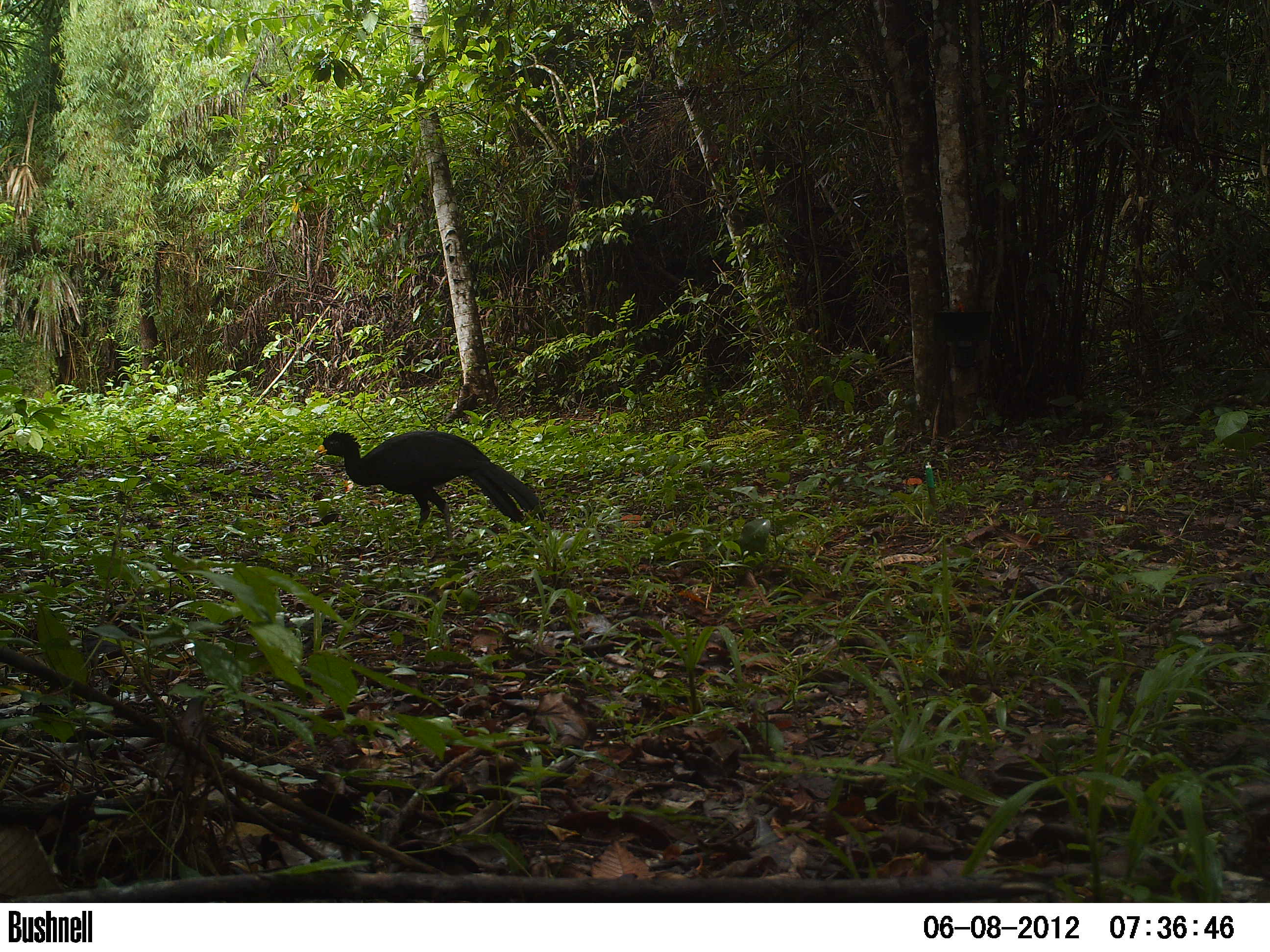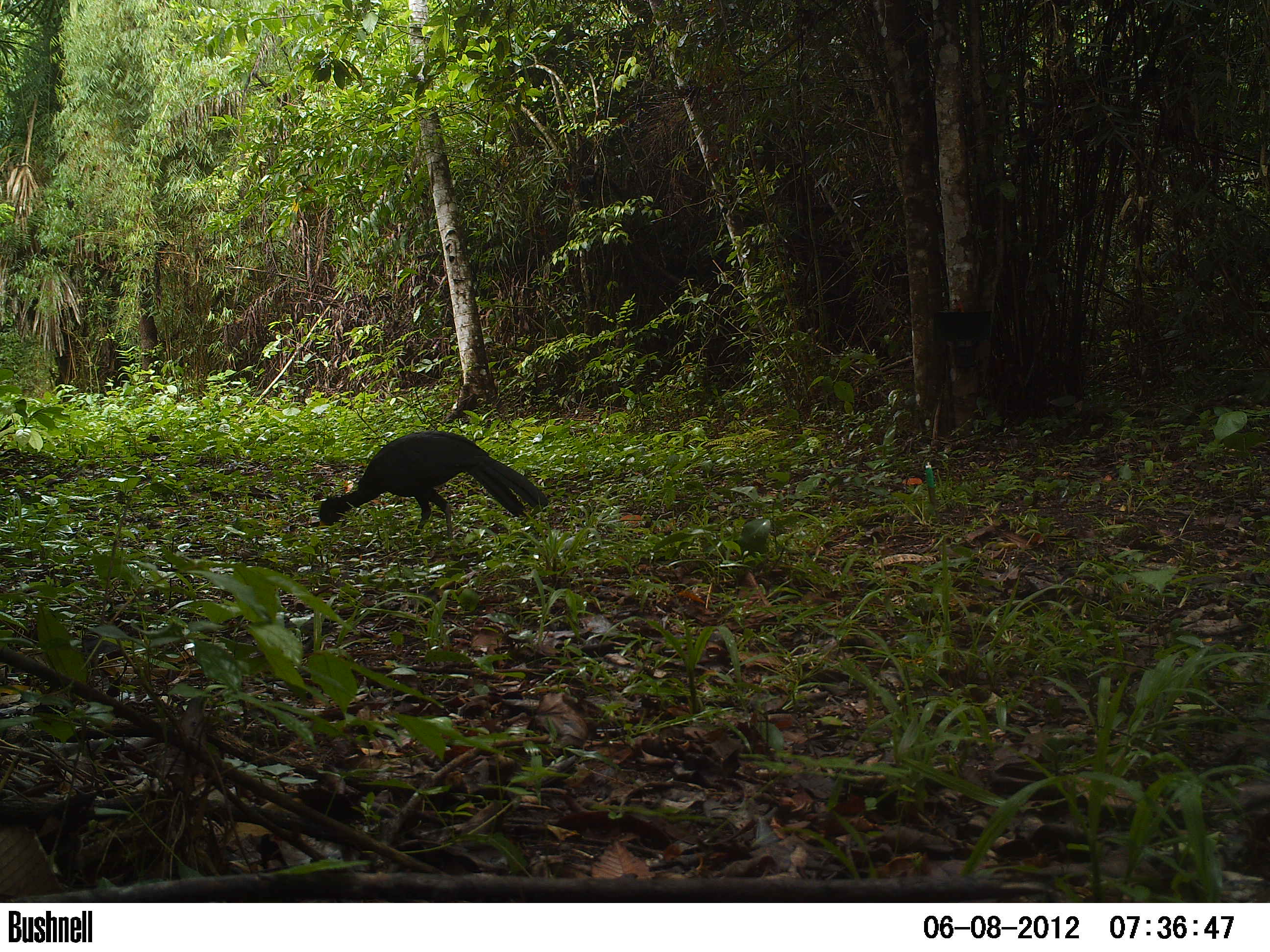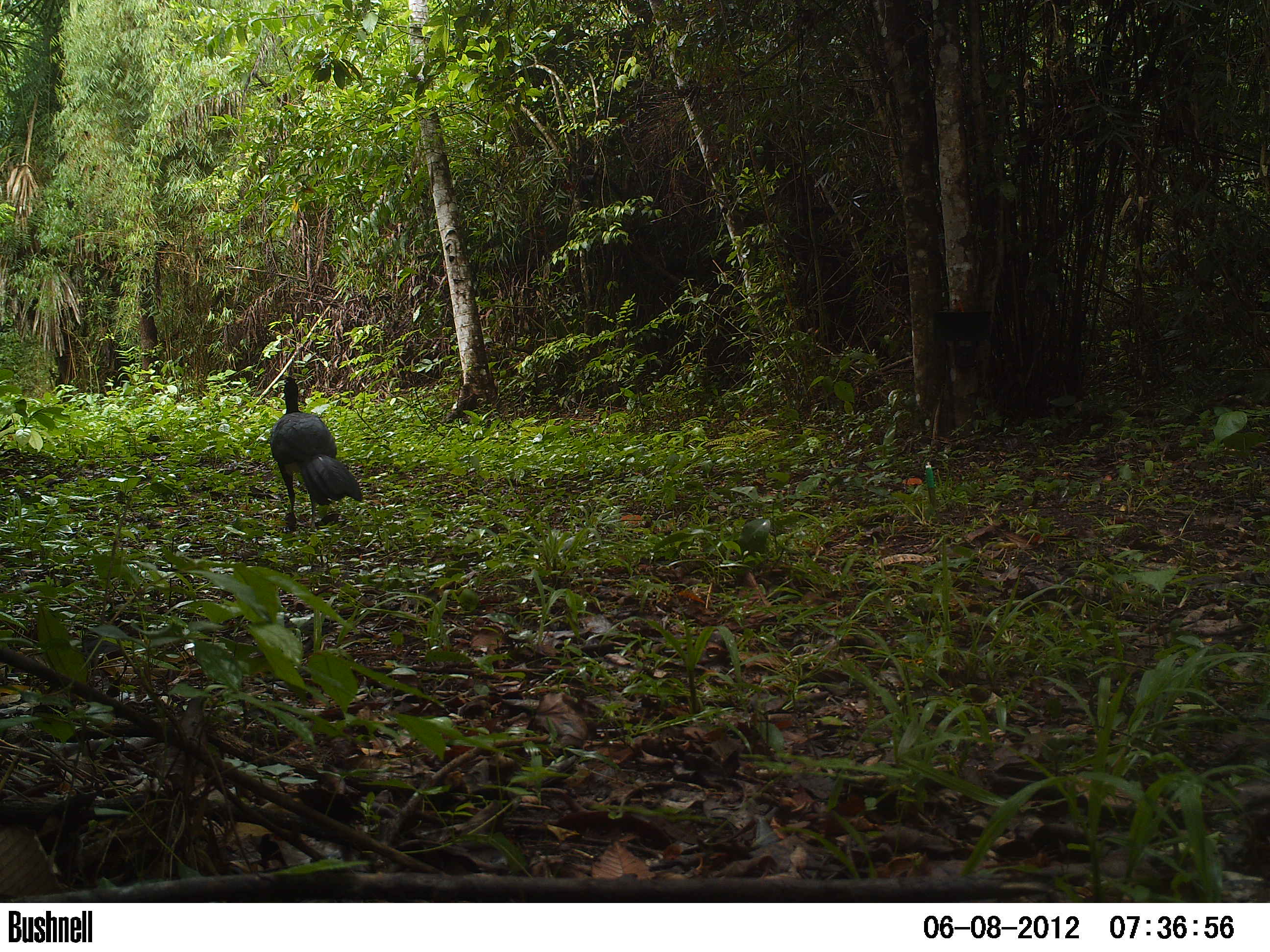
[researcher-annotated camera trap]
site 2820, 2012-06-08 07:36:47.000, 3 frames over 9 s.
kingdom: Animalia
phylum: Chordata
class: Aves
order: Galliformes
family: Cracidae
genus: Crax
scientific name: Crax rubra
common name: great curassow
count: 1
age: adult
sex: male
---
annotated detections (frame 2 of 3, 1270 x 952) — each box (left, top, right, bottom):
crax rubra: (319, 430, 550, 545)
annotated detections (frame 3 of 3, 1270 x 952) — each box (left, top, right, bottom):
crax rubra: (269, 374, 363, 532)